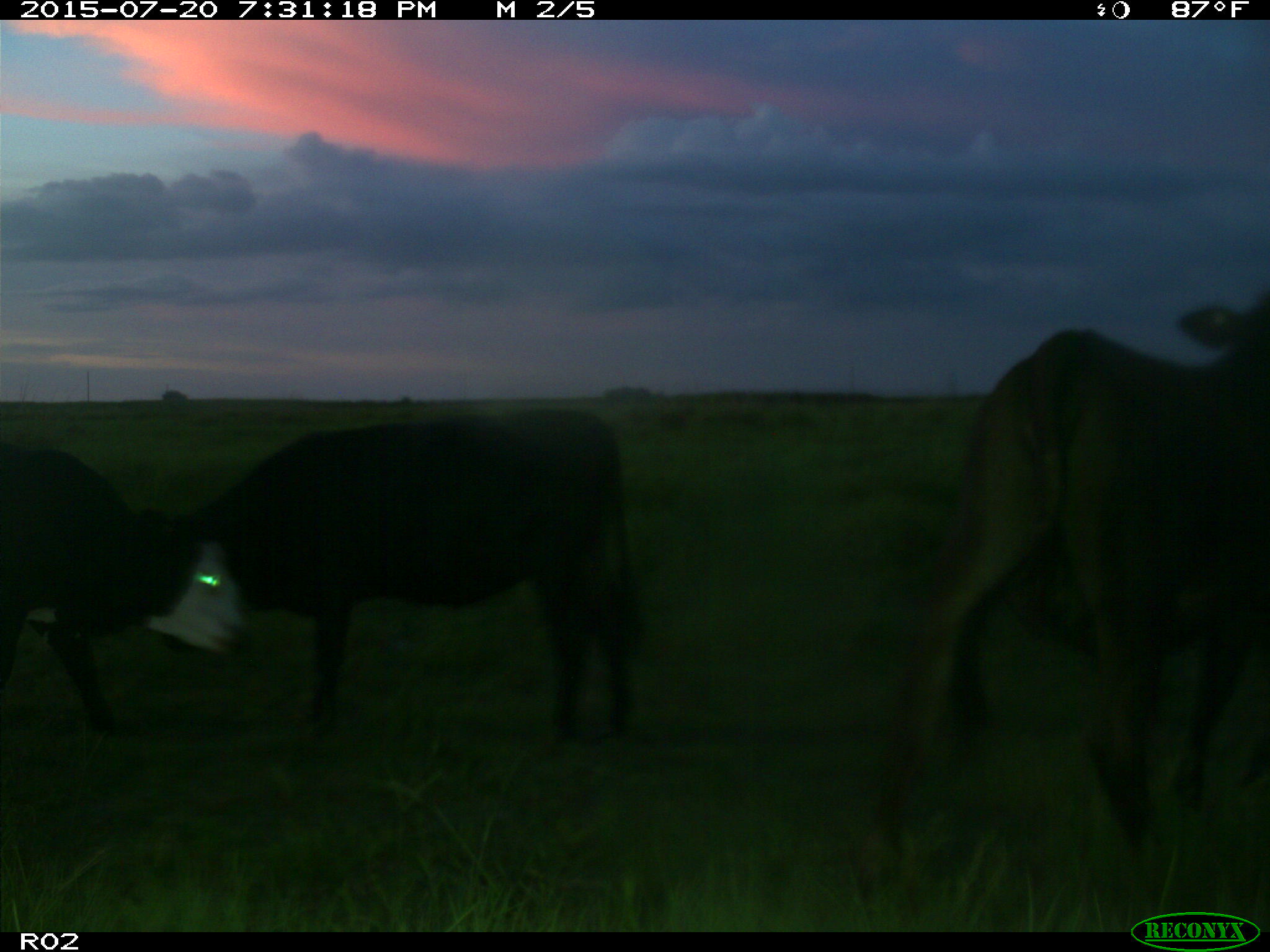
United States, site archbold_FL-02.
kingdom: Animalia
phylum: Chordata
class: Mammalia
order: Artiodactyla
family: Bovidae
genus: Bos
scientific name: Bos taurus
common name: domestic cow